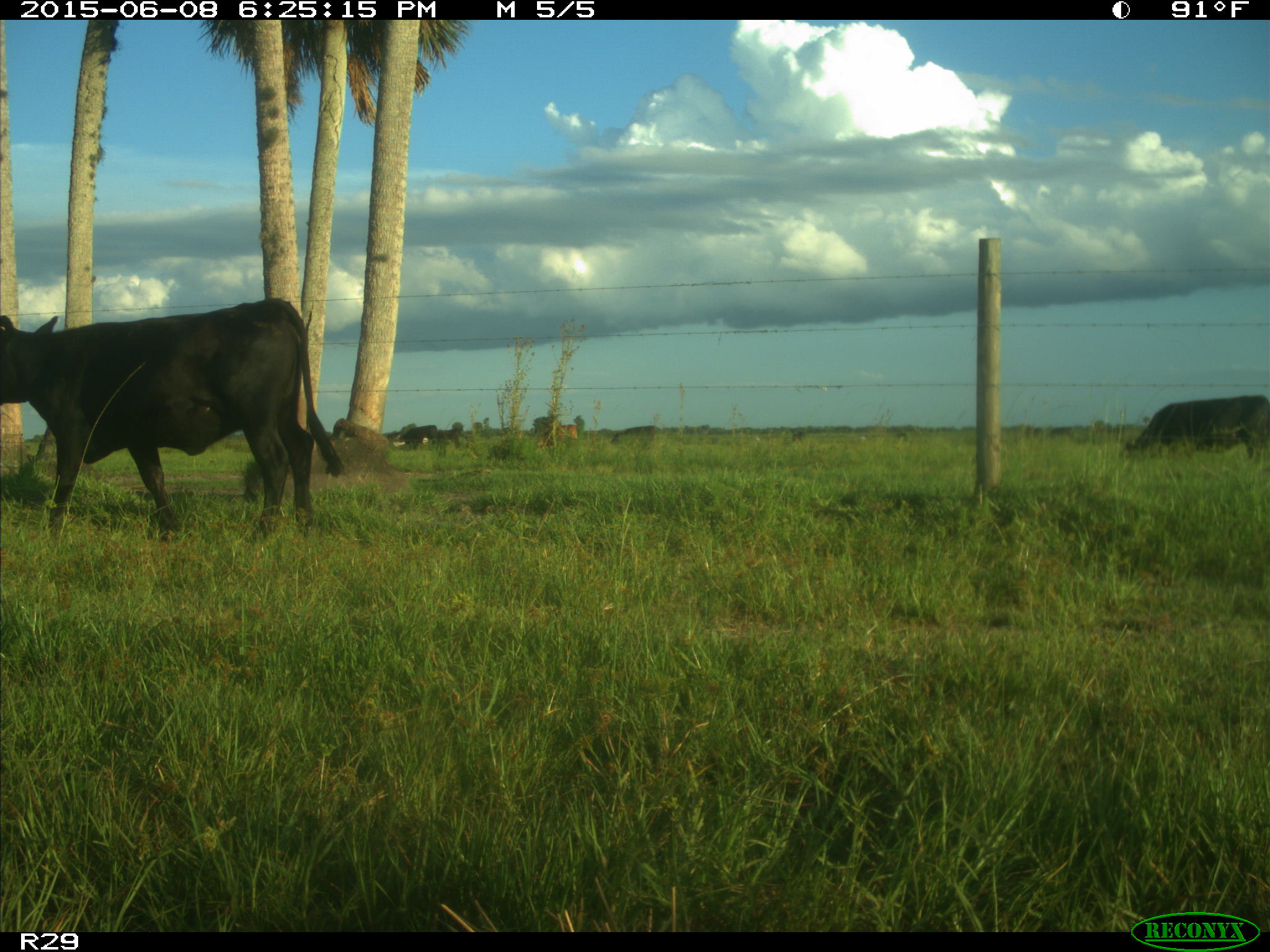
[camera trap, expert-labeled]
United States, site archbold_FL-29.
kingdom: Animalia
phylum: Chordata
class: Mammalia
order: Artiodactyla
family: Bovidae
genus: Bos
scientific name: Bos taurus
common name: domestic cow